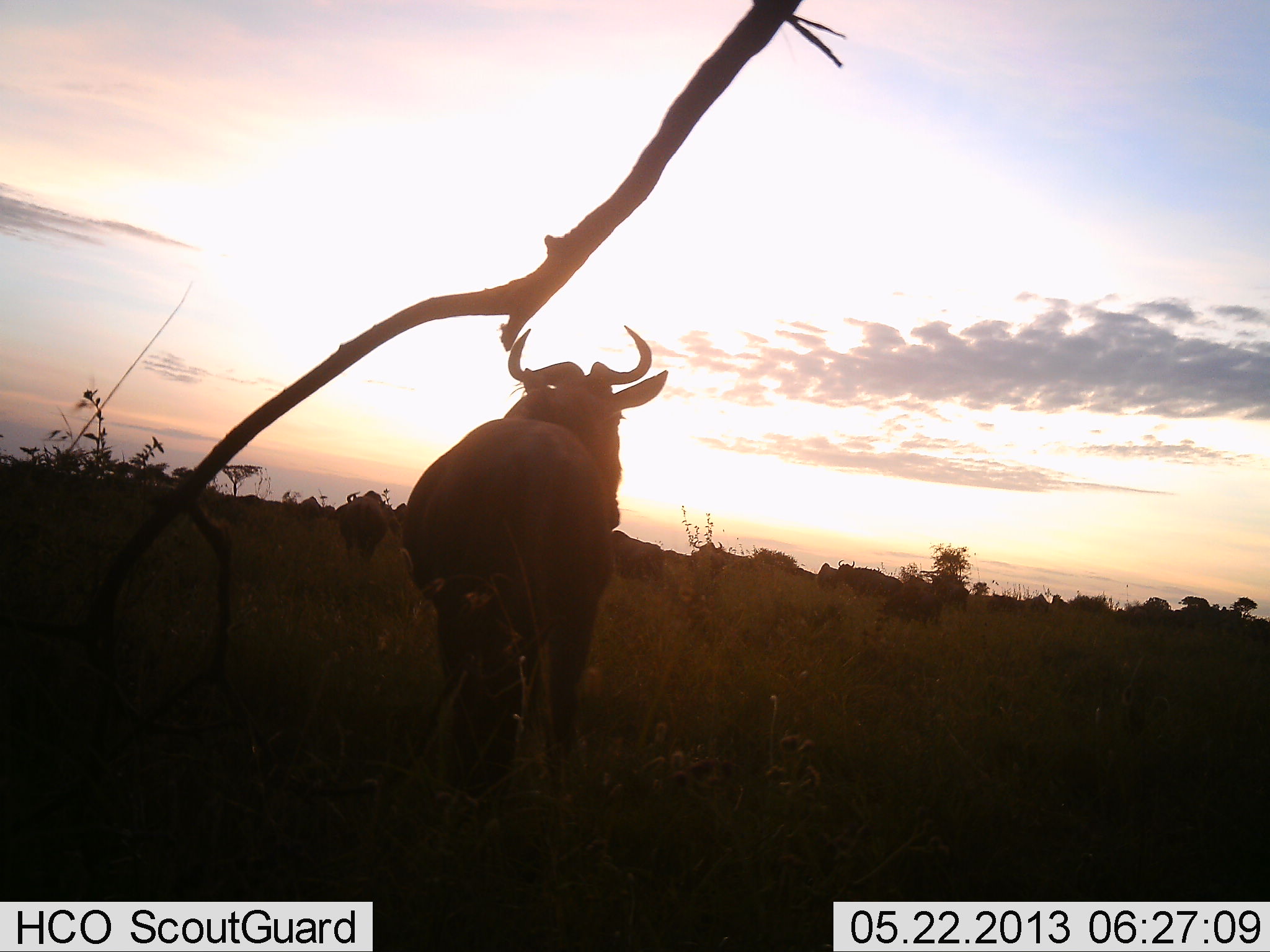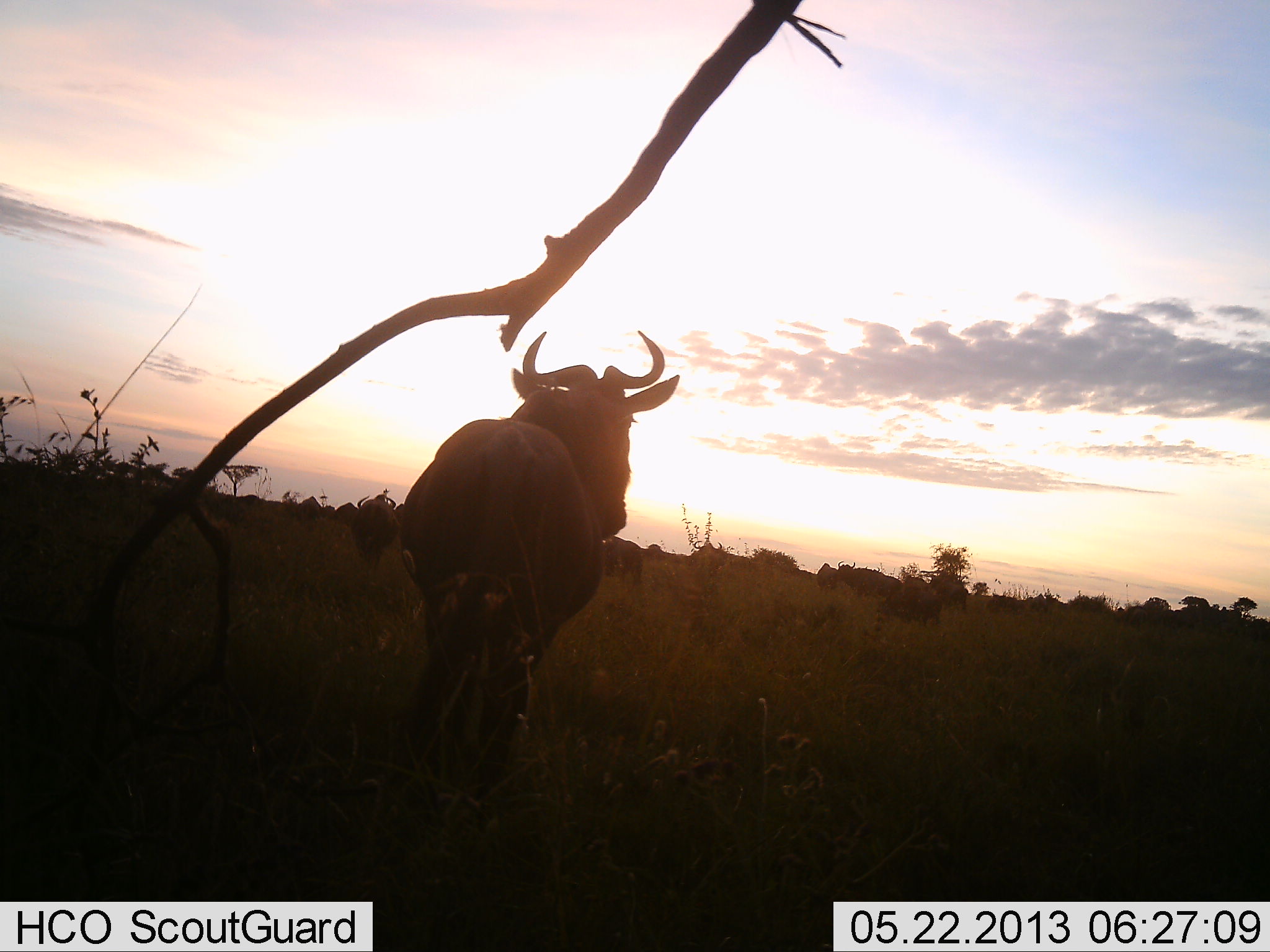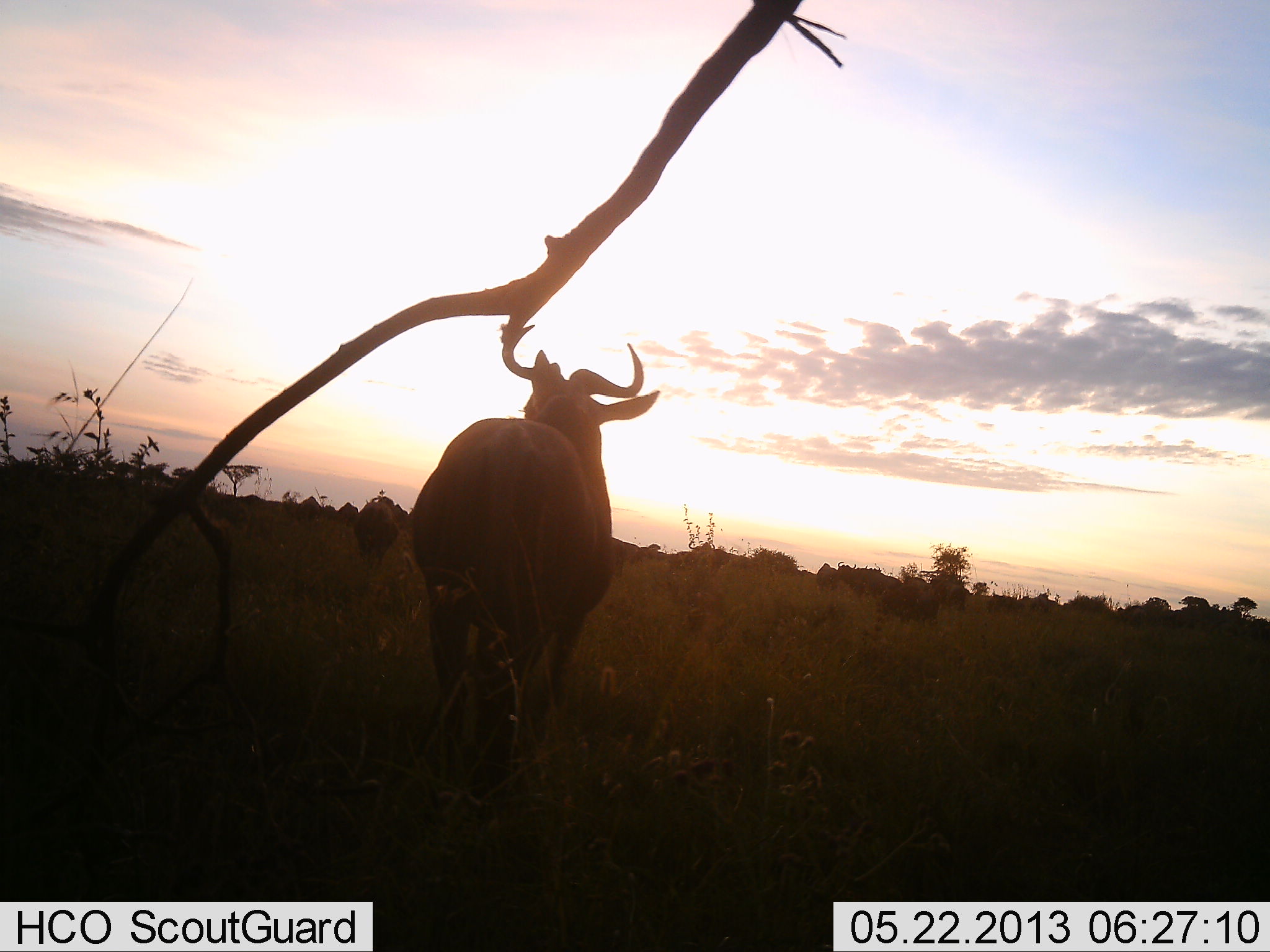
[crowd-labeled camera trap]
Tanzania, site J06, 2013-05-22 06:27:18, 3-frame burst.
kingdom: Animalia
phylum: Chordata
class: Mammalia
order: Artiodactyla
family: Bovidae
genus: Connochaetes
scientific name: Connochaetes taurinus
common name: blue wildebeest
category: wildebeest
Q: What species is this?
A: Wildebeest (blue wildebeest) (Connochaetes taurinus).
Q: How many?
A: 11-50.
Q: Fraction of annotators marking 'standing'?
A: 90%.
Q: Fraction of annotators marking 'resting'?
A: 0%.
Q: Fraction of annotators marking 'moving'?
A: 50%.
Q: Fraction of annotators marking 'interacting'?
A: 0%.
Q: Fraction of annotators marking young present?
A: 0%.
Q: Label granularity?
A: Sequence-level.